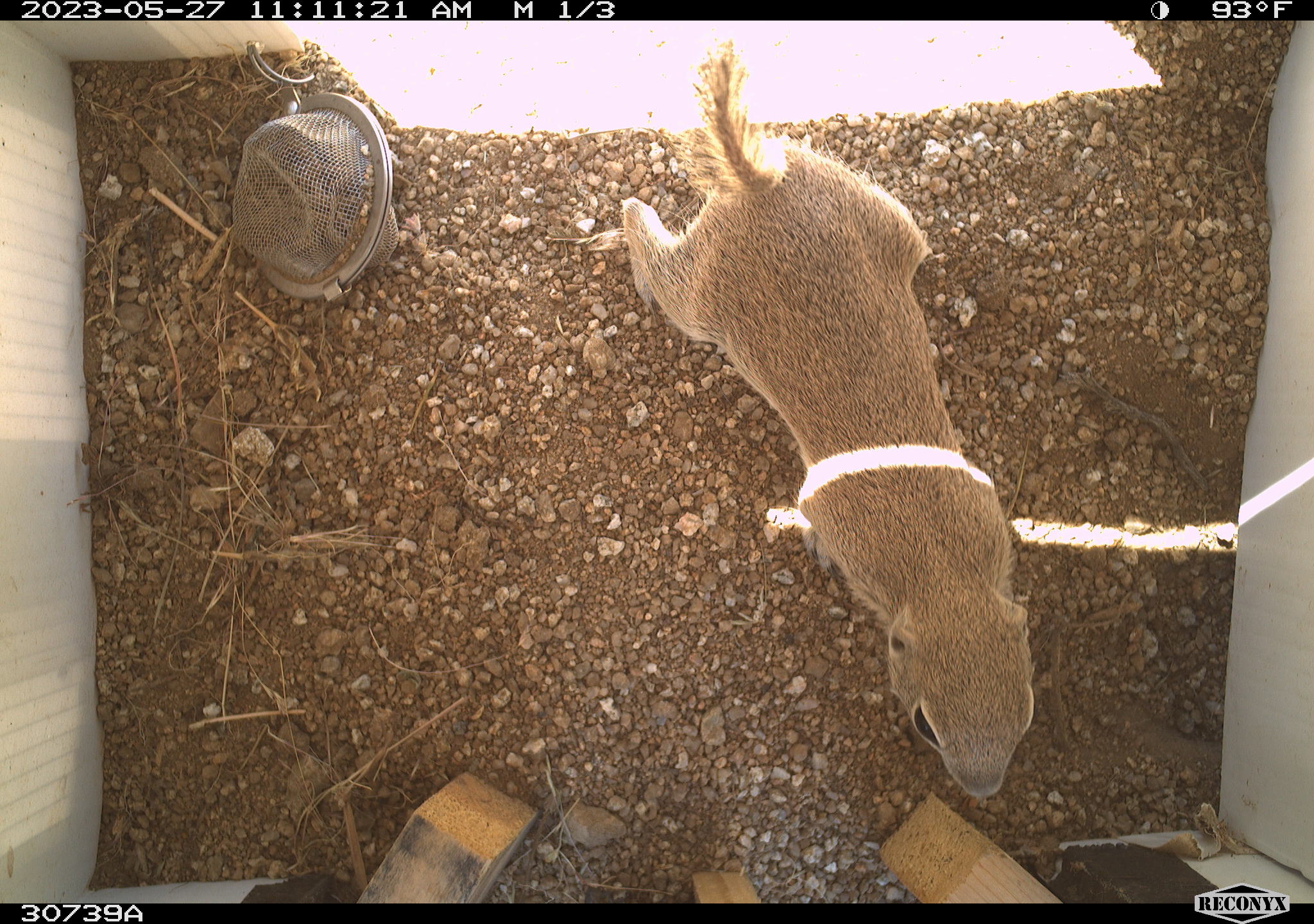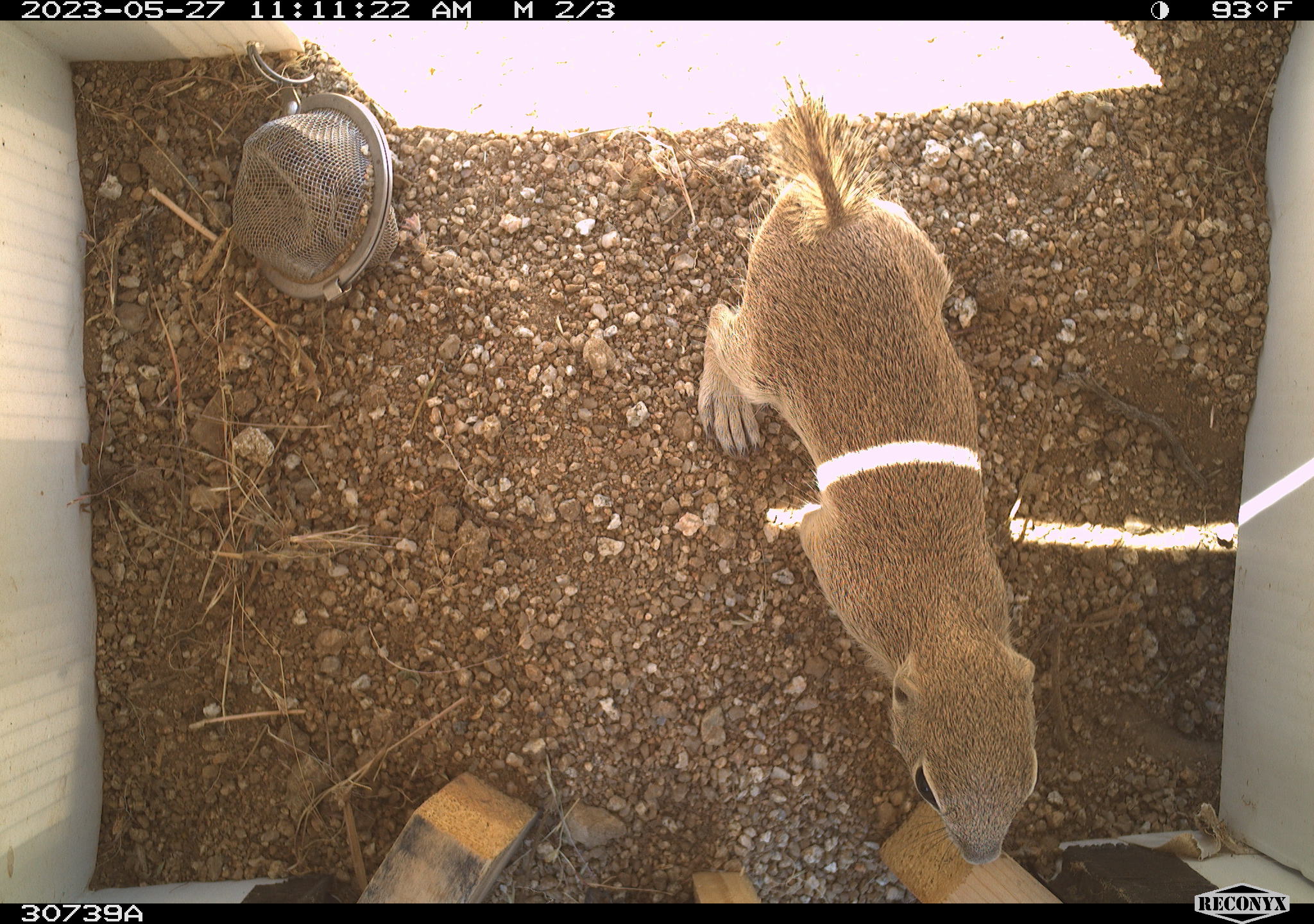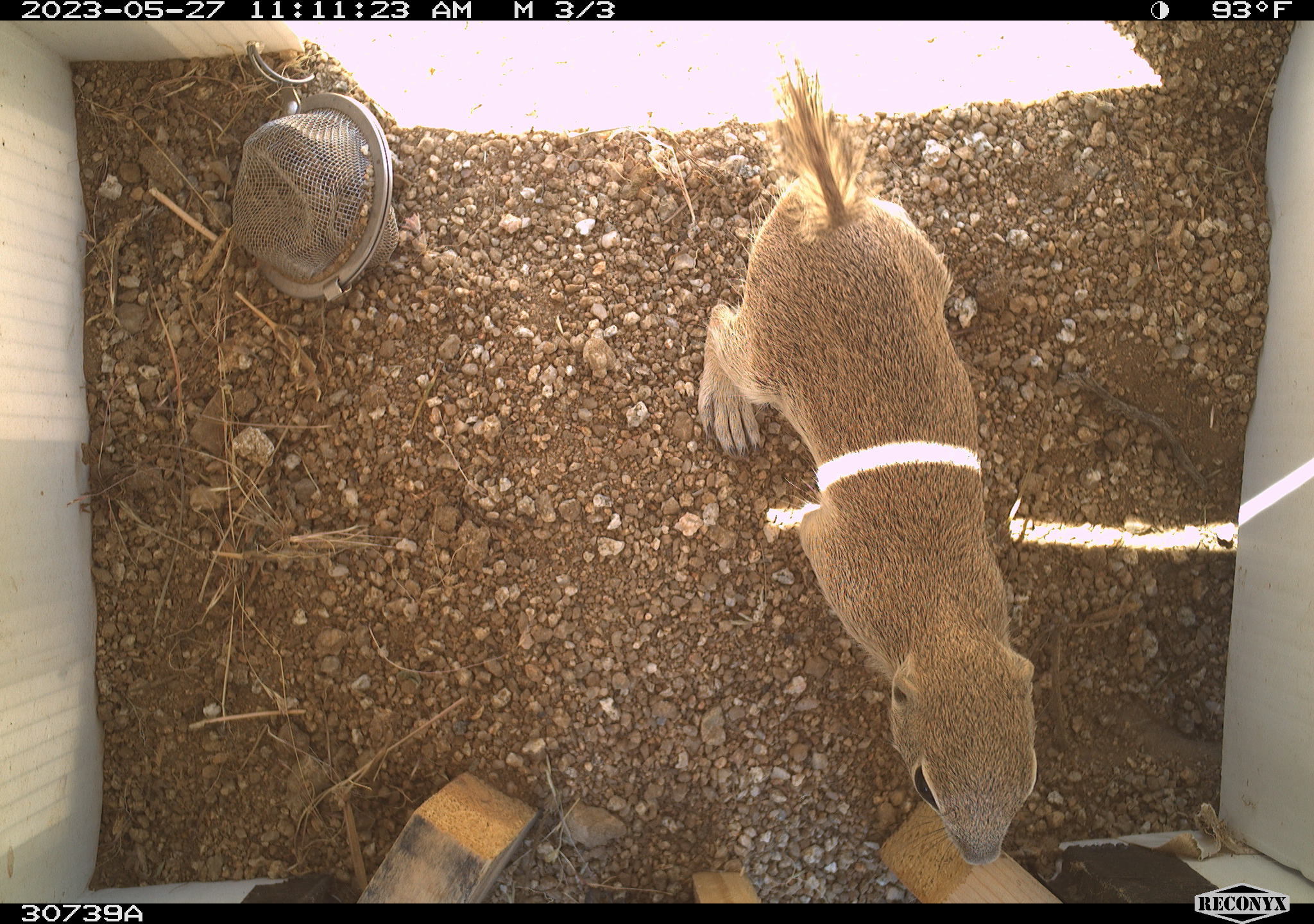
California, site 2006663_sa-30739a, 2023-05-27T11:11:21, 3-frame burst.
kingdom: Animalia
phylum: Chordata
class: Mammalia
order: Rodentia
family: Sciuridae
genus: Ammospermophilus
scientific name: Ammospermophilus leucurus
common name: white-tailed antelope squirrel